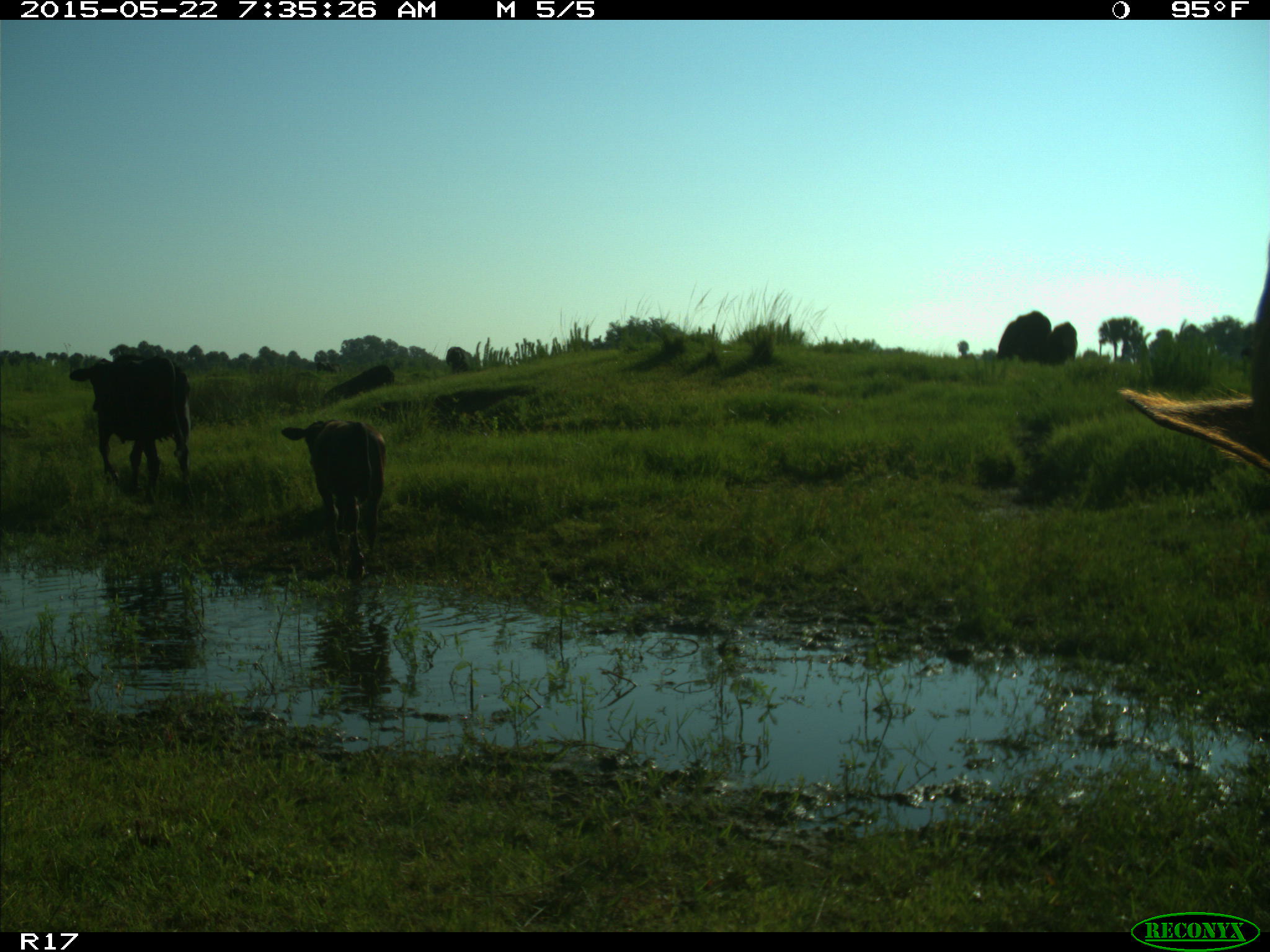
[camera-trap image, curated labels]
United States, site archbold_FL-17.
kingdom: Animalia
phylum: Chordata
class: Mammalia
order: Artiodactyla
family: Bovidae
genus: Bos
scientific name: Bos taurus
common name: domestic cow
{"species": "Bos taurus (domestic cow)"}